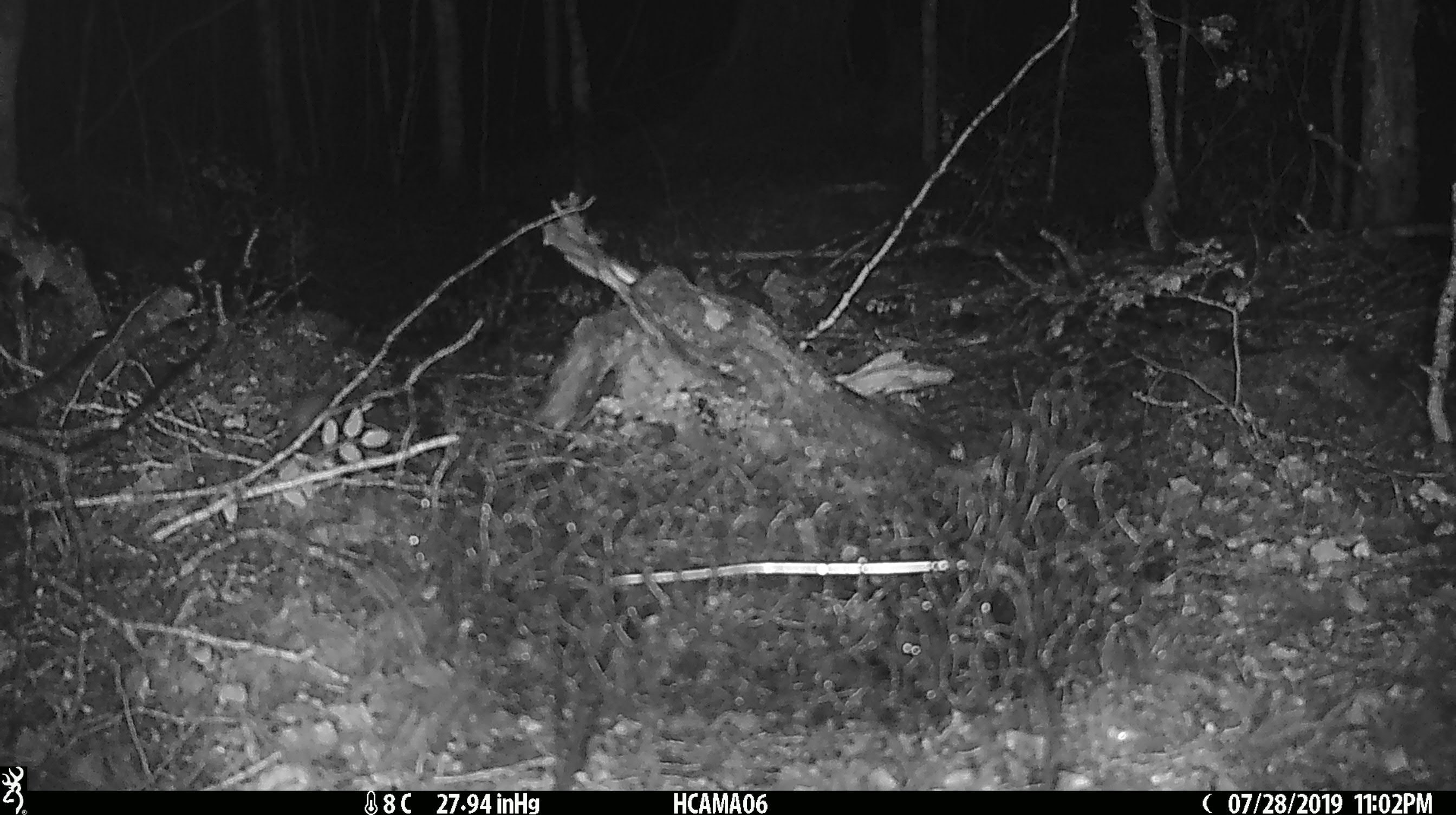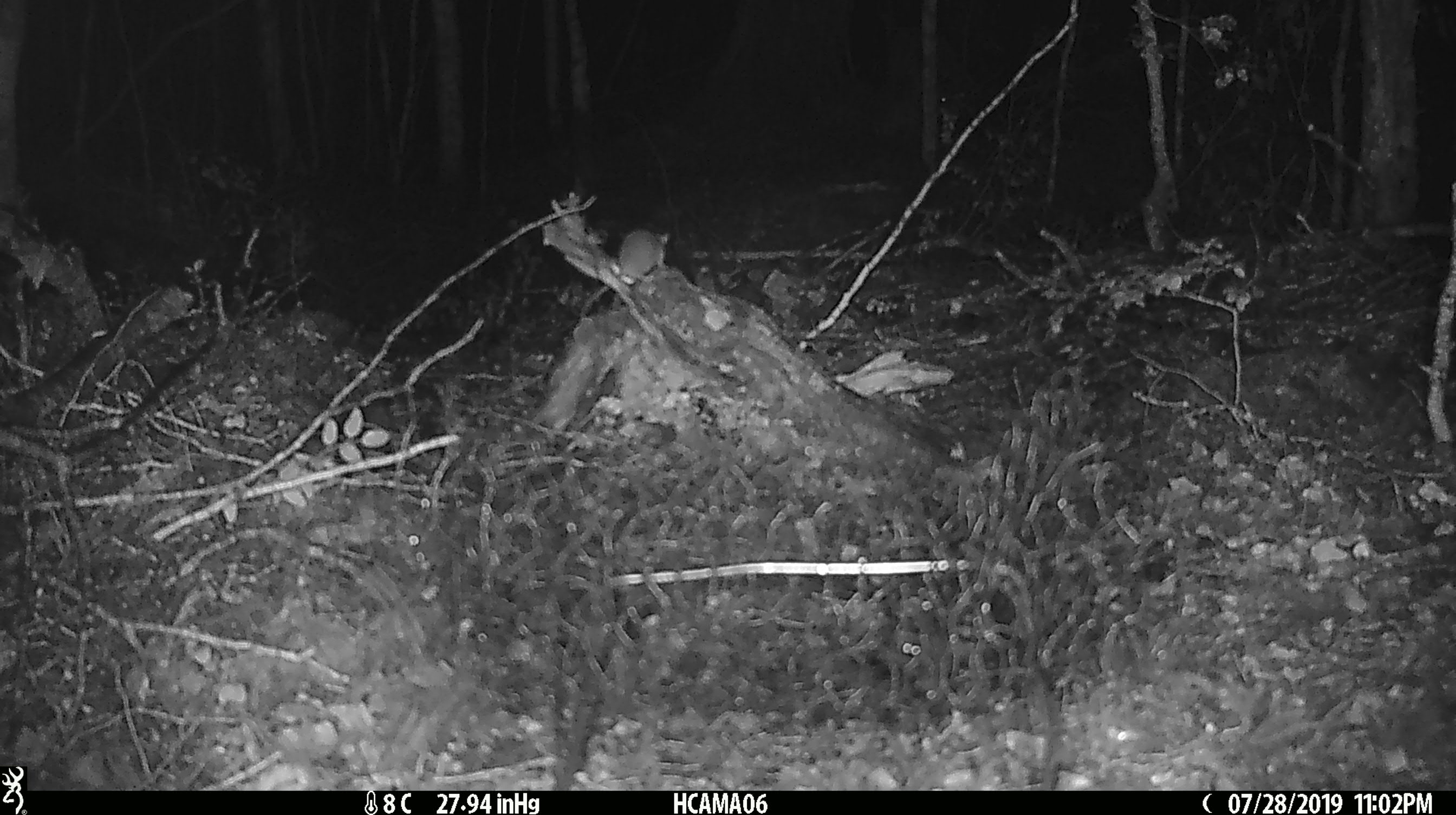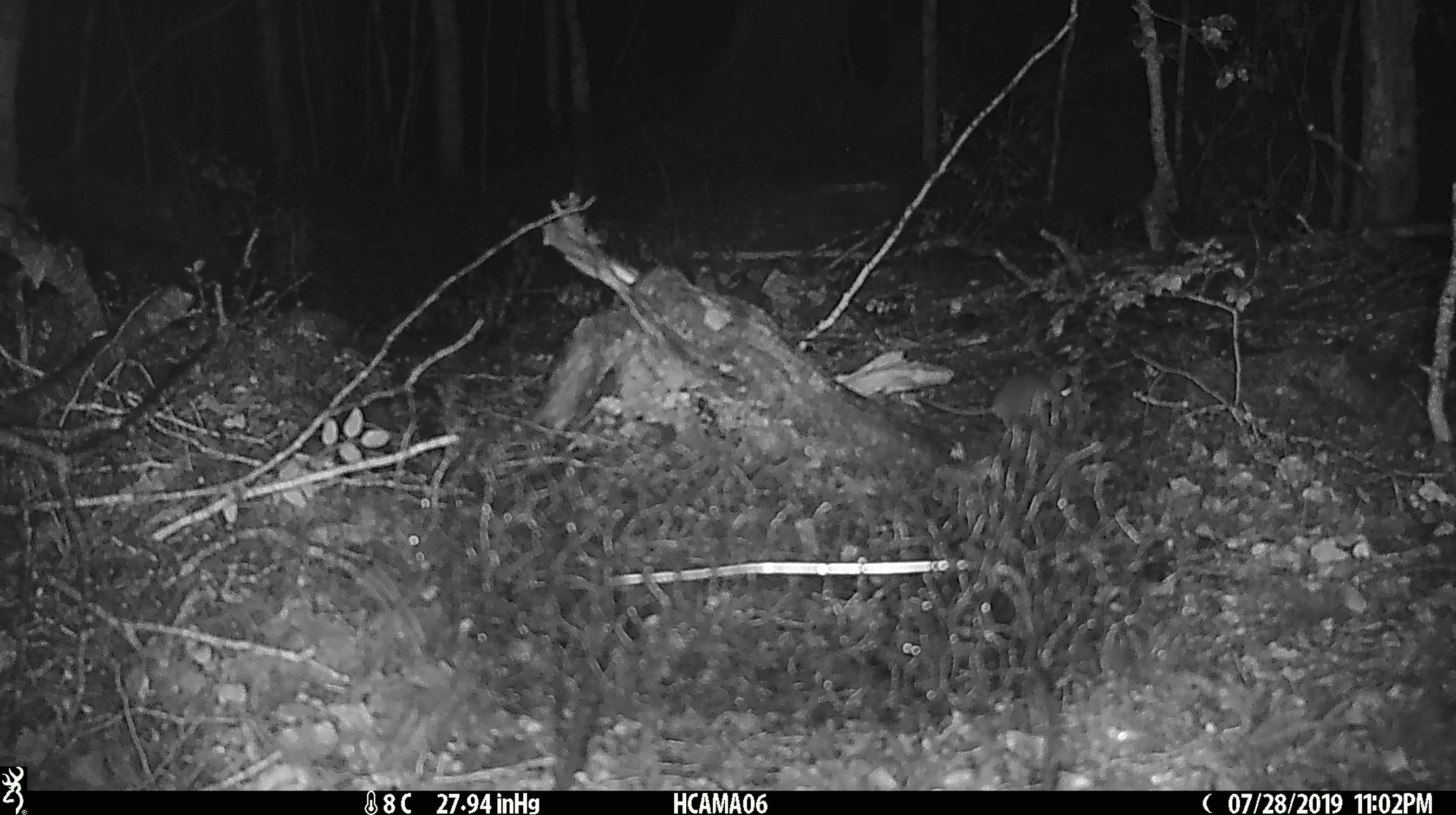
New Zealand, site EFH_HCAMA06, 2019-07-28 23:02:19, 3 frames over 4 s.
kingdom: Animalia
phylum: Chordata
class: Mammalia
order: Rodentia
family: Muridae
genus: Mus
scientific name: Mus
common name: mouse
Mouse (Mus).